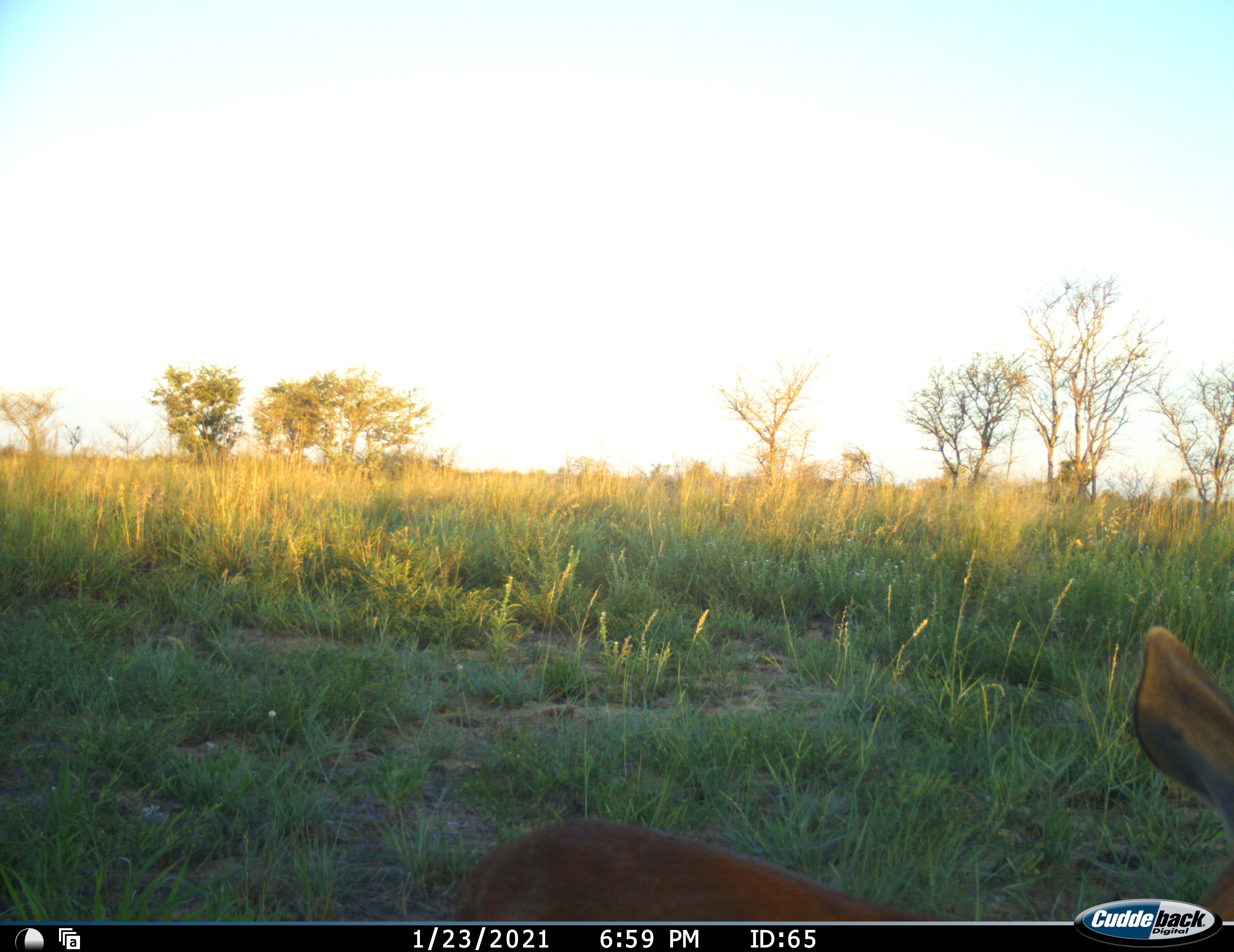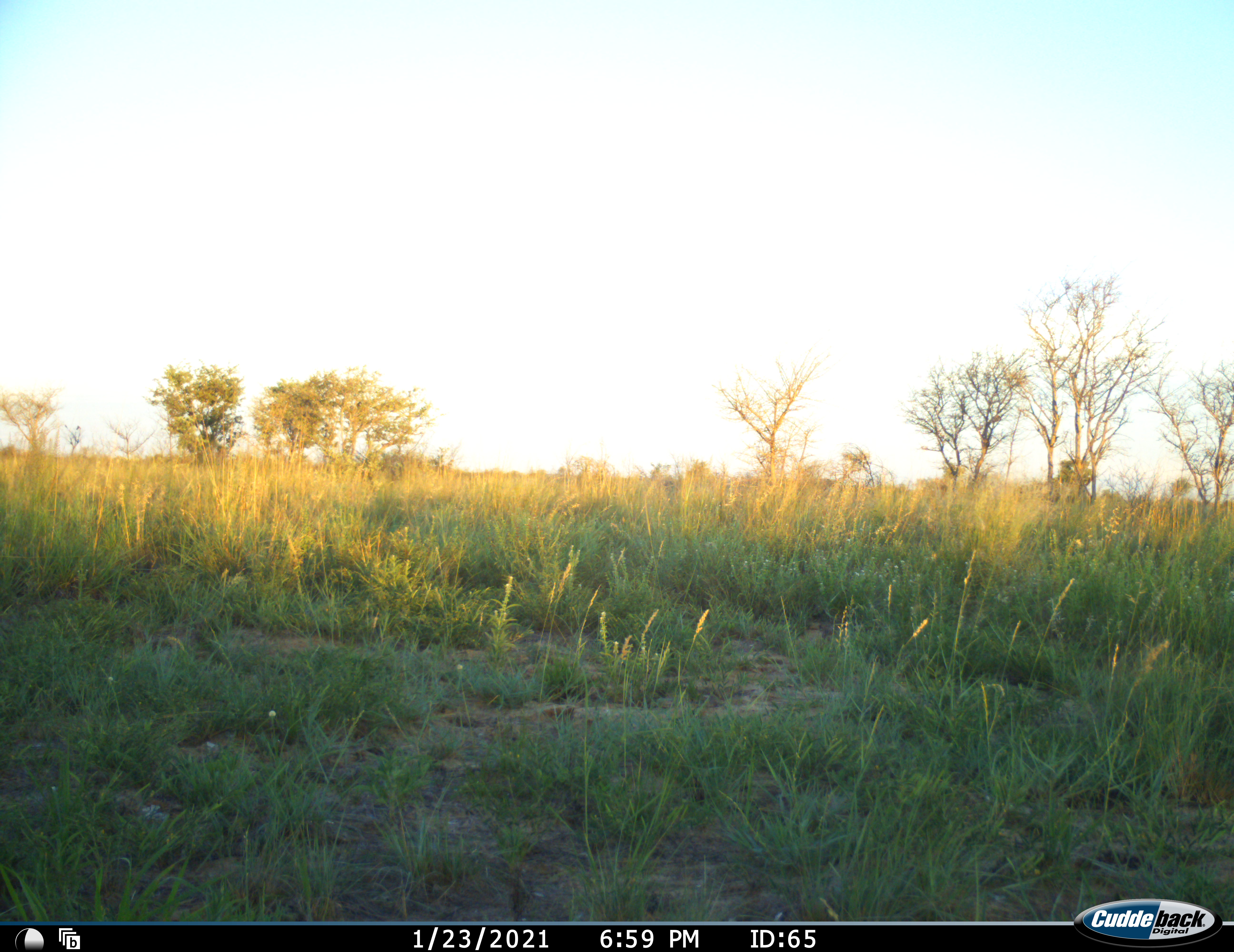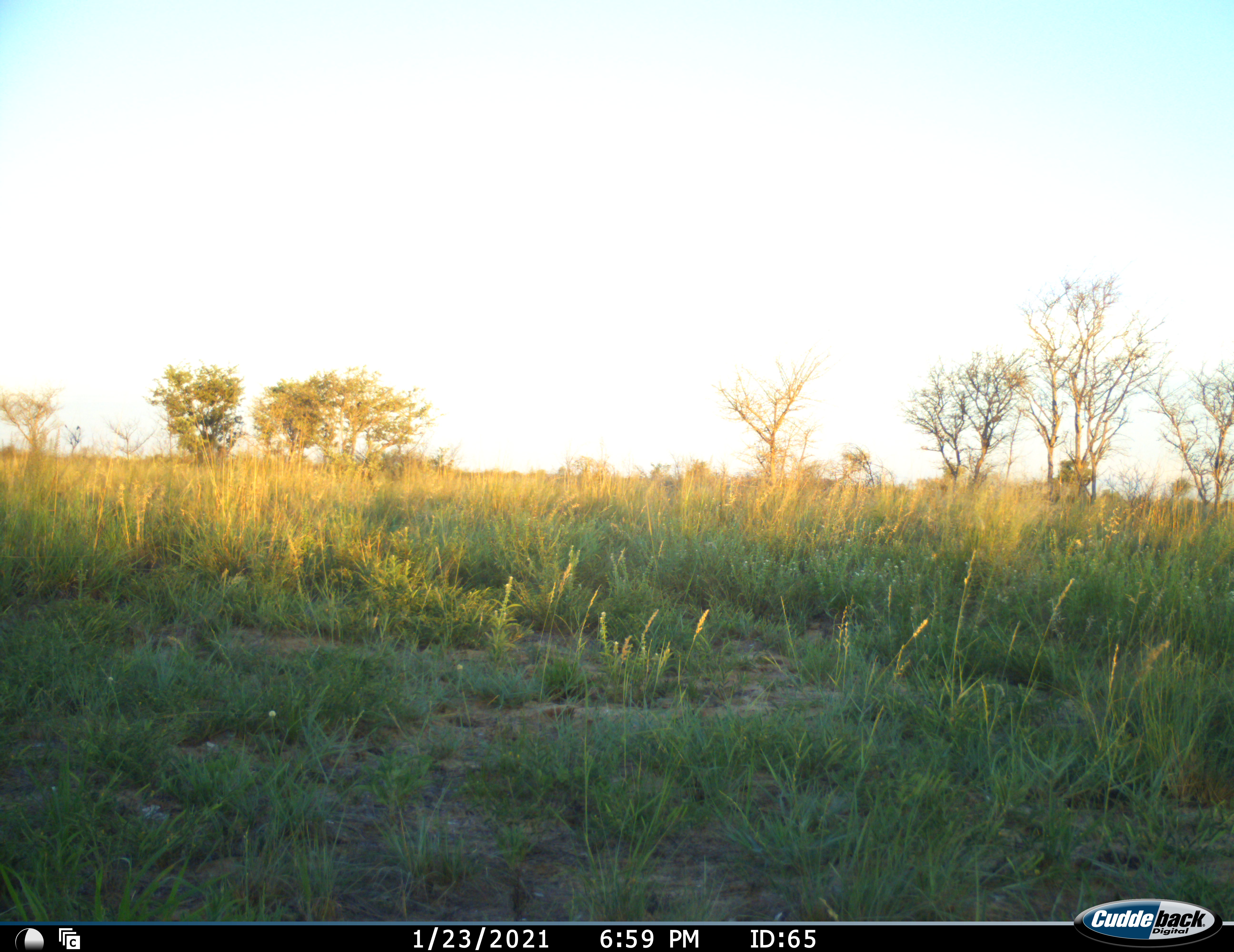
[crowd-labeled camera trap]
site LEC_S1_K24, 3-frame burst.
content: unidentified animal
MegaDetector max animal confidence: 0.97